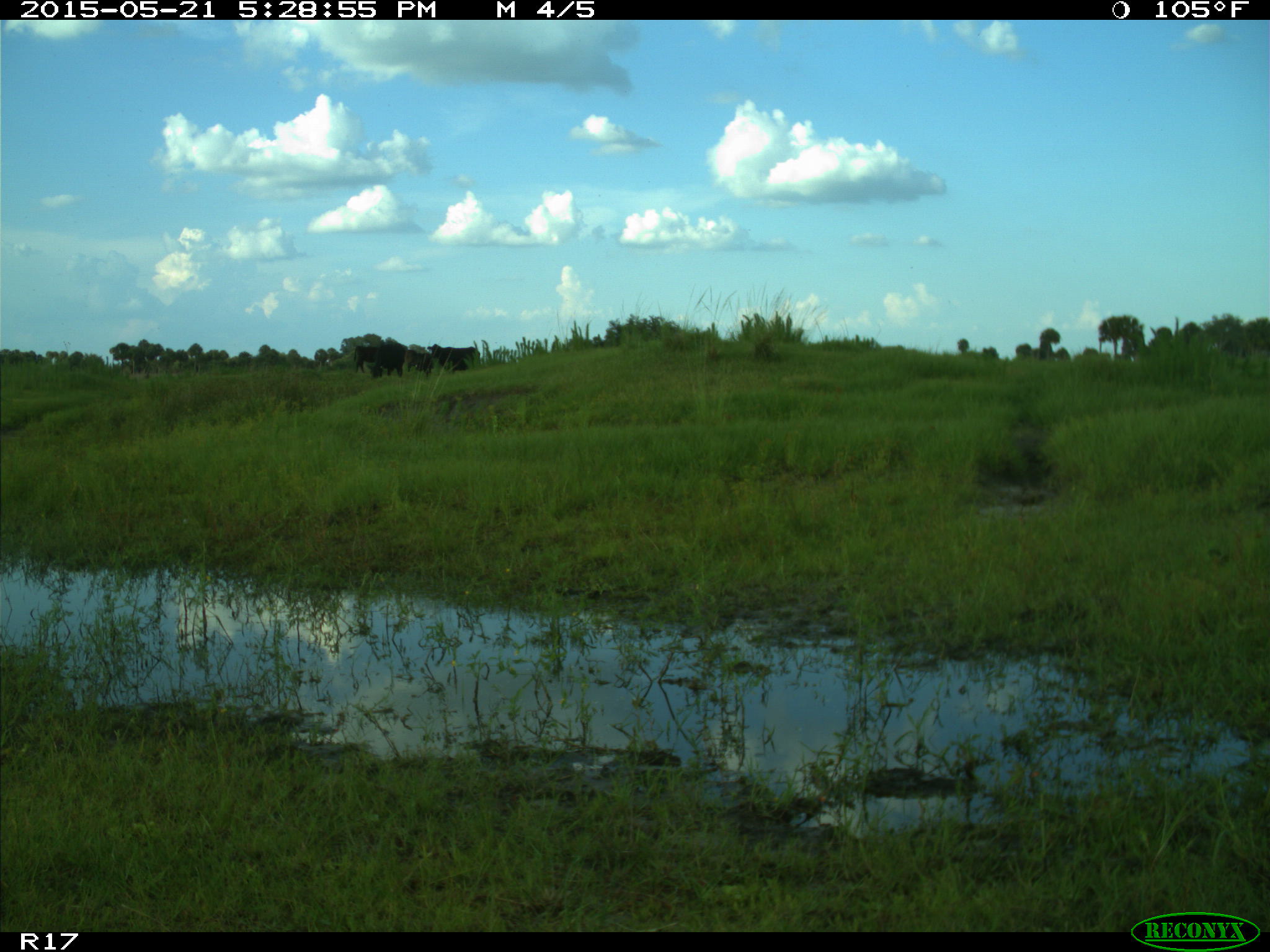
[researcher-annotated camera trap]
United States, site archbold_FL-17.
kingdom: Animalia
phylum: Chordata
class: Mammalia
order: Artiodactyla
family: Bovidae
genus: Bos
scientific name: Bos taurus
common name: domestic cow